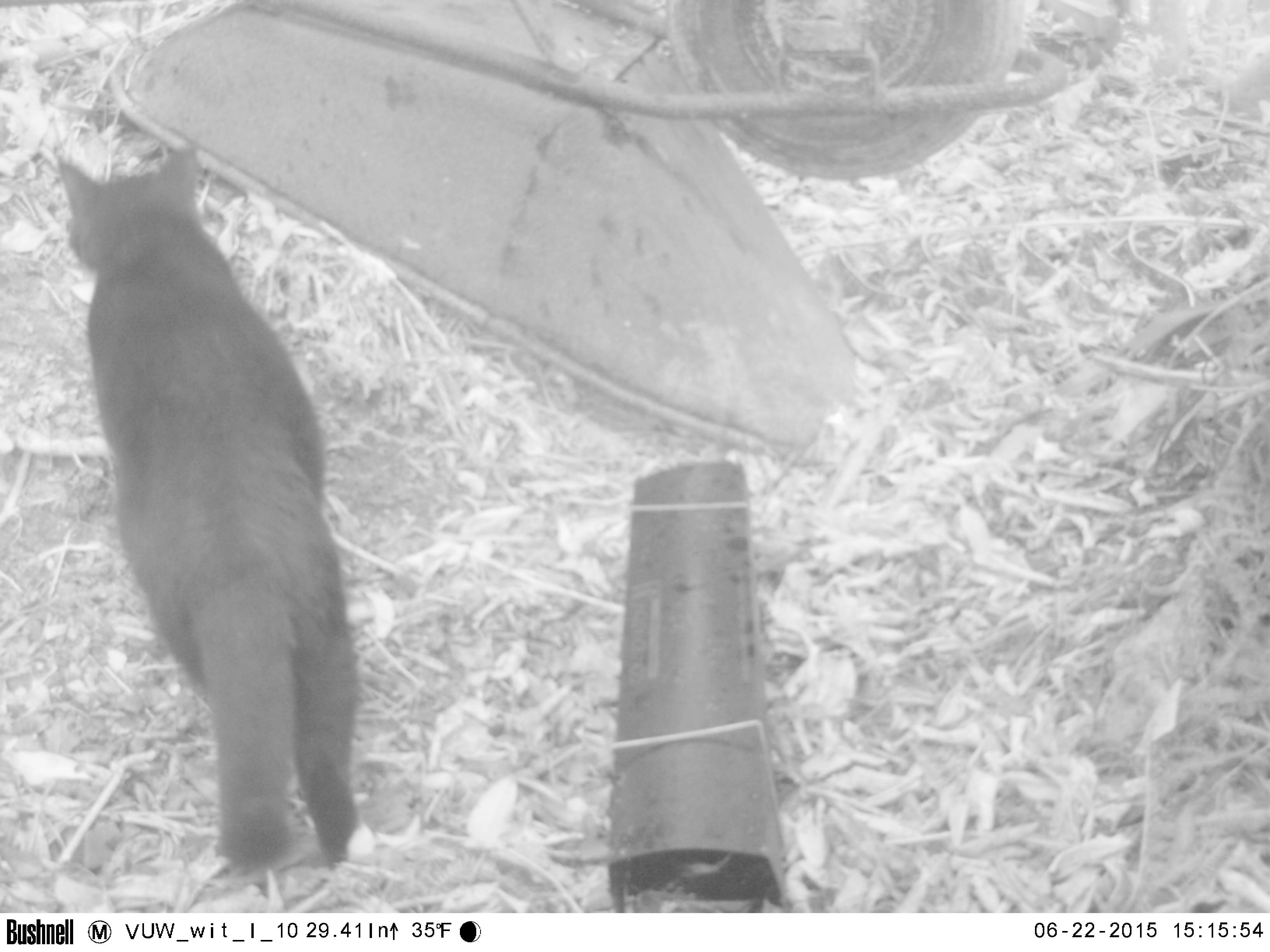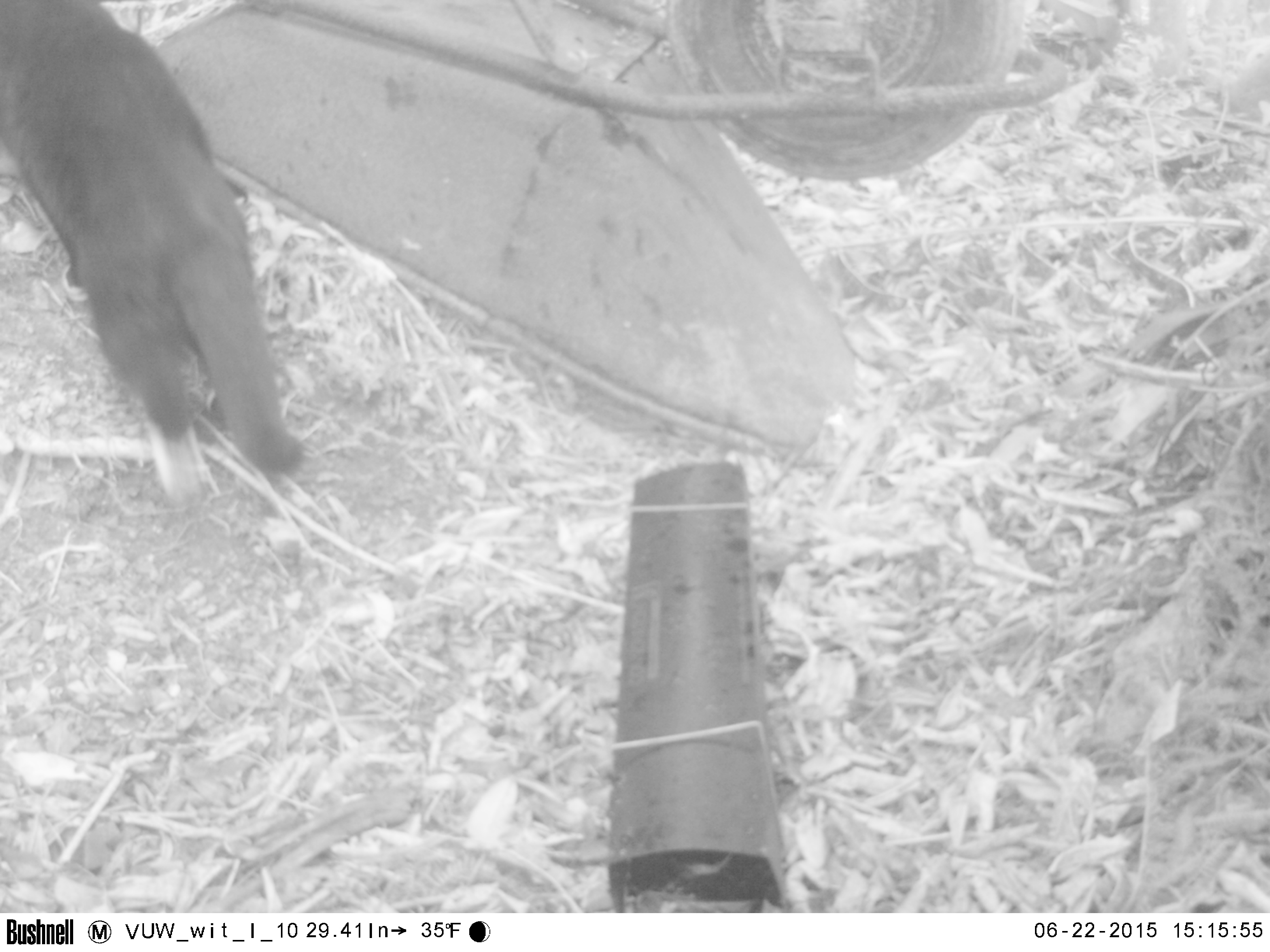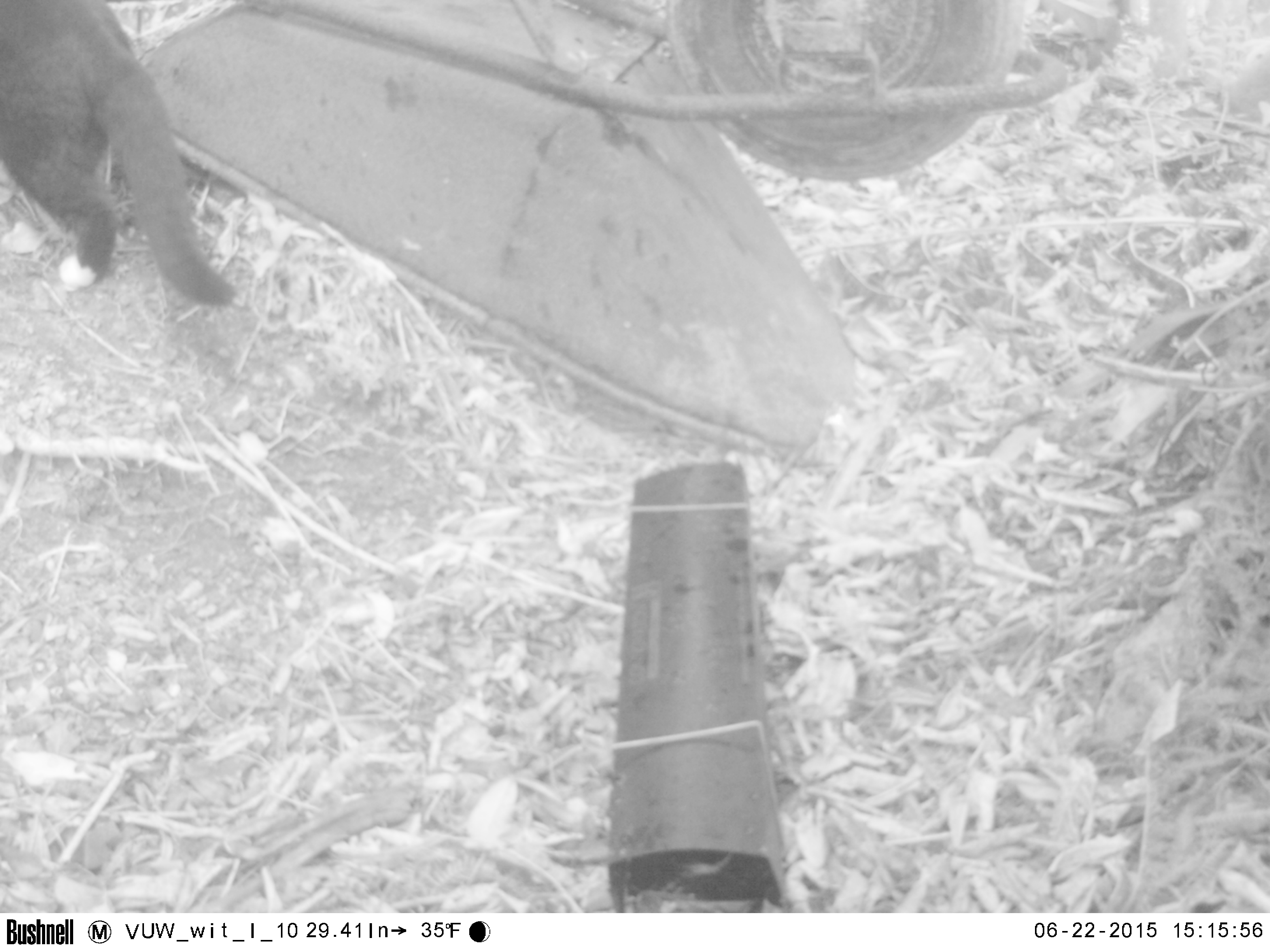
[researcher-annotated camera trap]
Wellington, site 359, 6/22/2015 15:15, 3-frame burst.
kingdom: Animalia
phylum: Chordata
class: Mammalia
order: Carnivora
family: Felidae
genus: Felis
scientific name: Felis catus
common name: cat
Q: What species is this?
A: Cat (Felis catus).